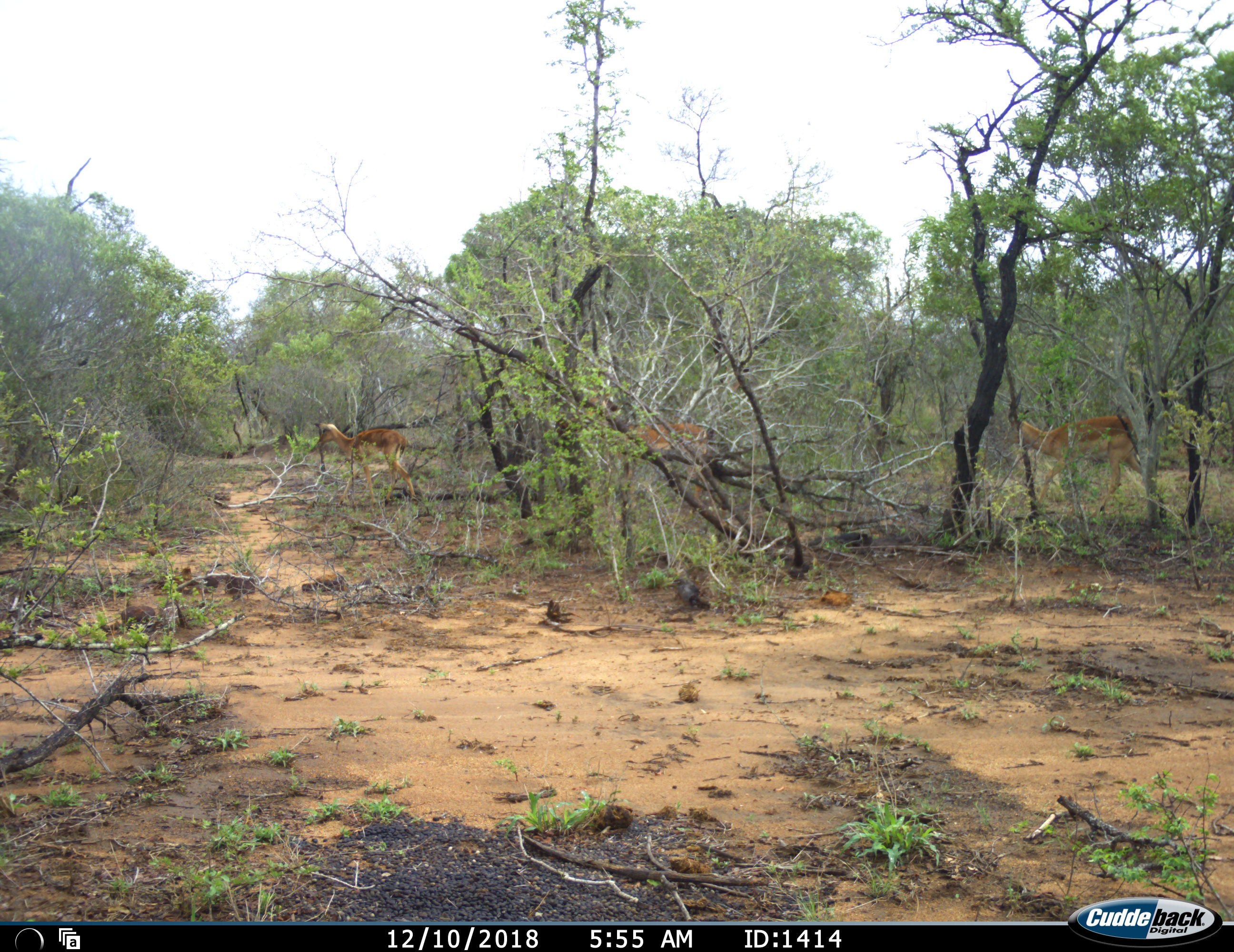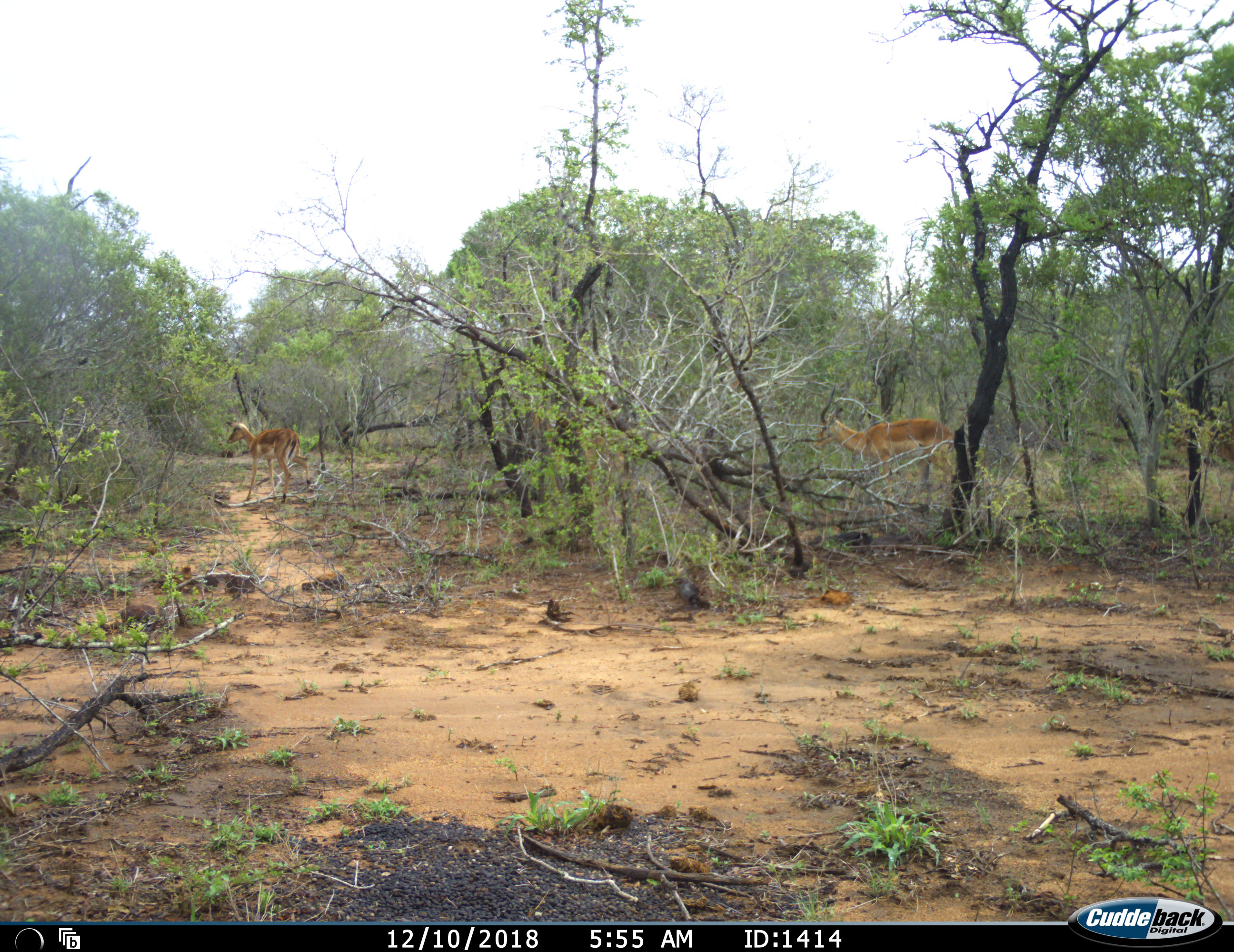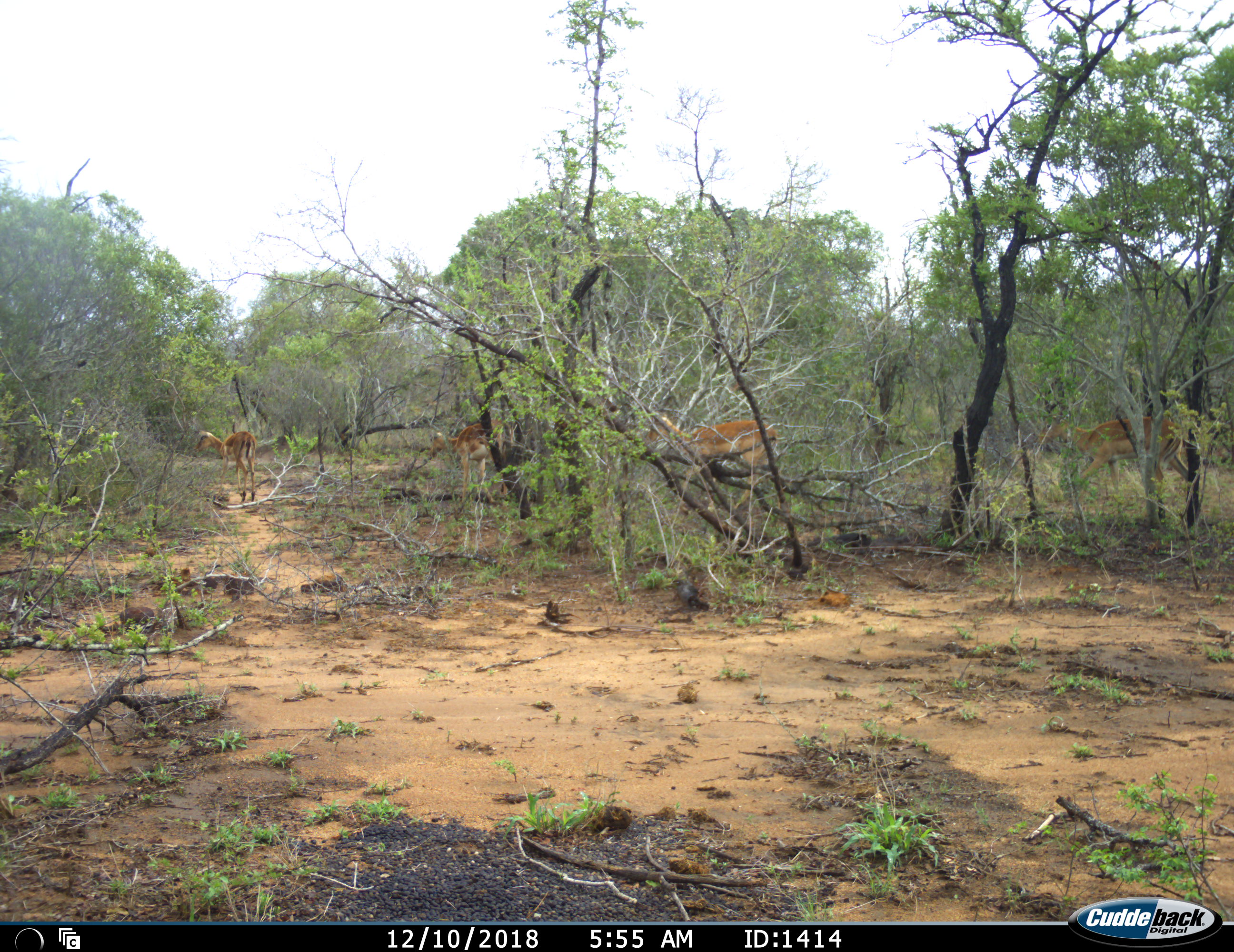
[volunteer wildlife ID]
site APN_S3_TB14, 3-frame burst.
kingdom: Animalia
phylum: Chordata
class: Mammalia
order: Artiodactyla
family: Bovidae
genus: Aepyceros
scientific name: Aepyceros melampus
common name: impala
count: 4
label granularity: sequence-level